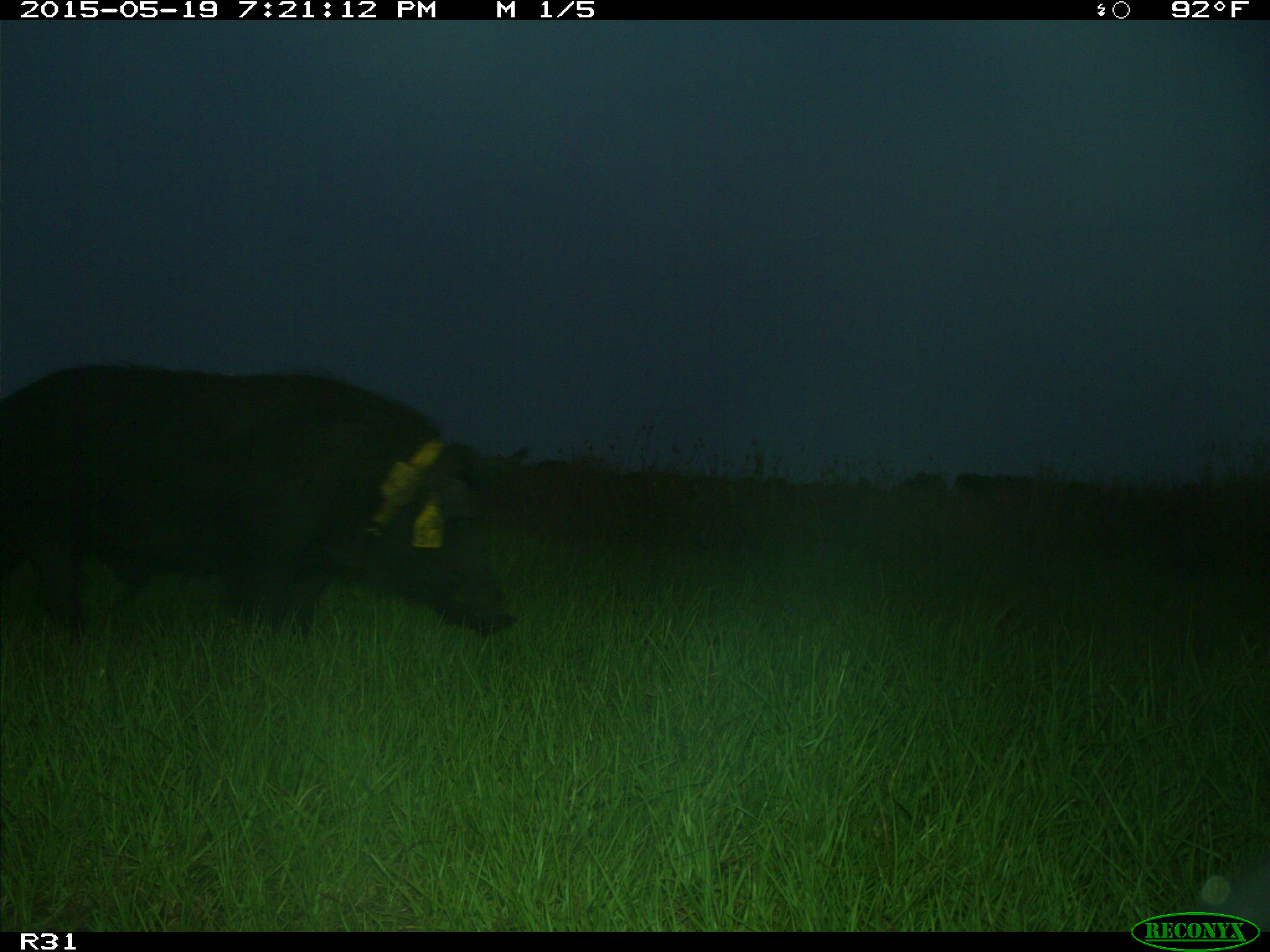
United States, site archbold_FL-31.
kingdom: Animalia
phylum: Chordata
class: Mammalia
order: Artiodactyla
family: Suidae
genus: Sus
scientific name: Sus scrofa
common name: wild boar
Sus scrofa (wild boar).